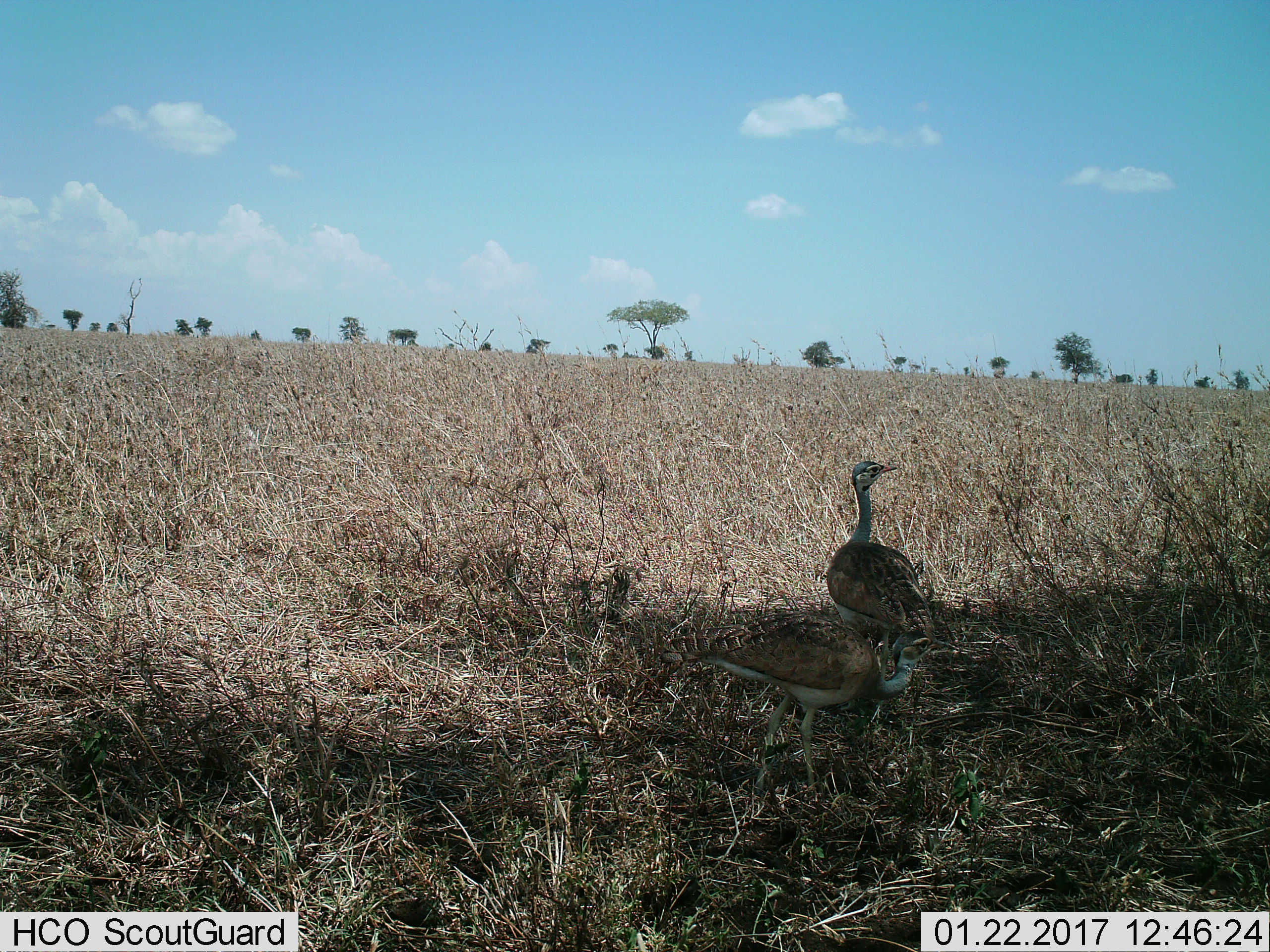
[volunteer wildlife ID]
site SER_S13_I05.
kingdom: Animalia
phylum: Chordata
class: Aves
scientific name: Aves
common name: bird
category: birdother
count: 2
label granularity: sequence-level